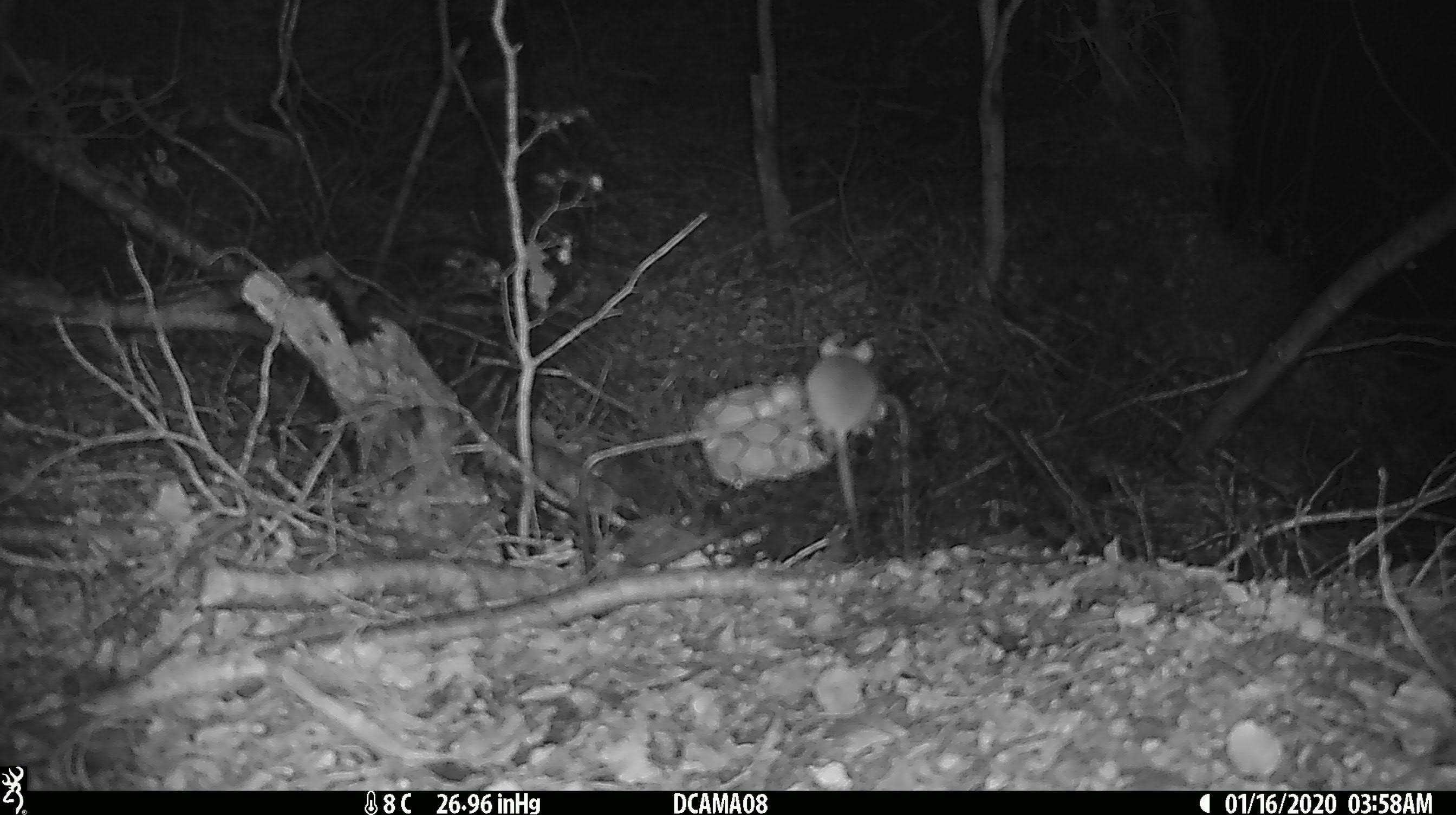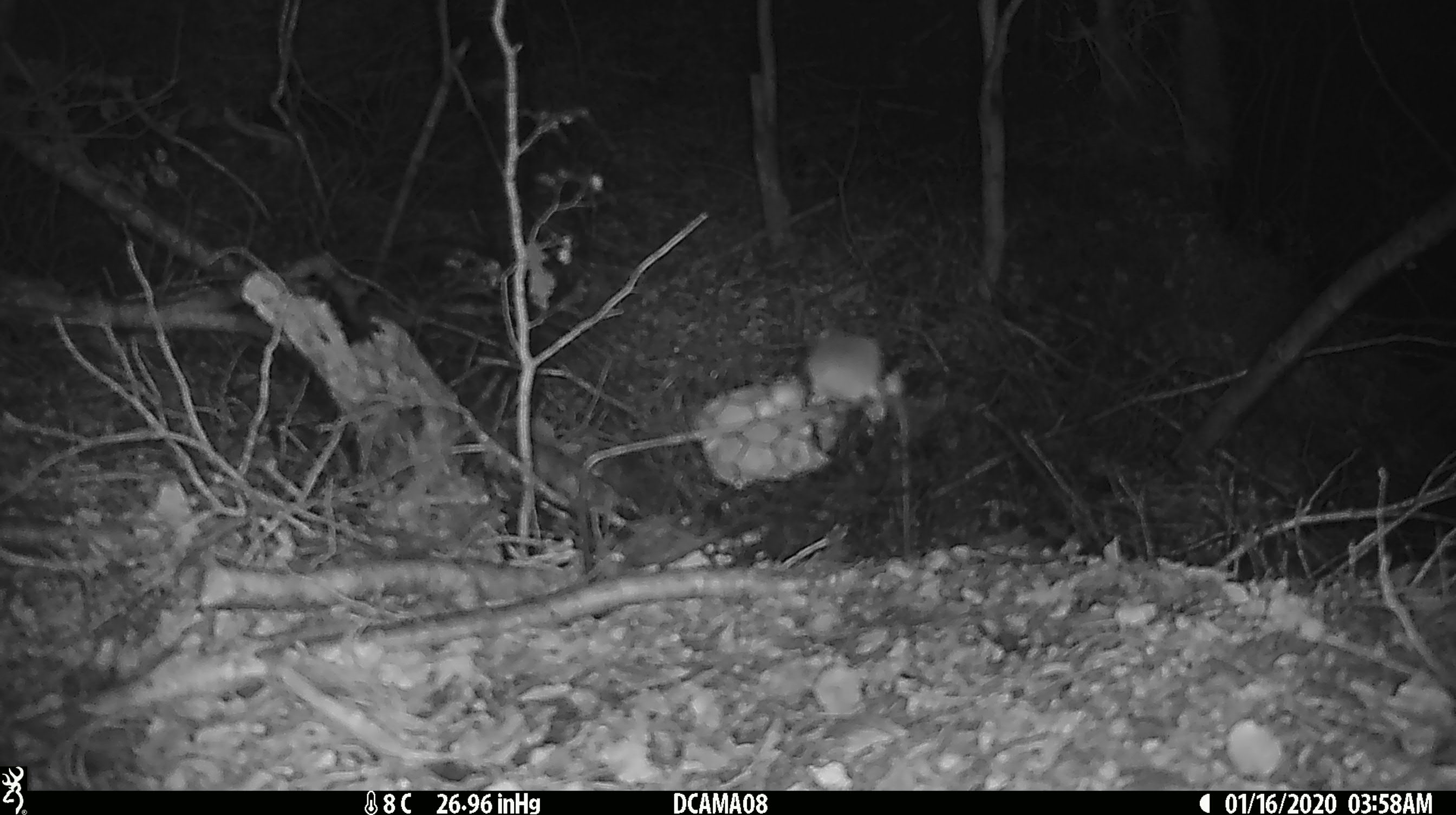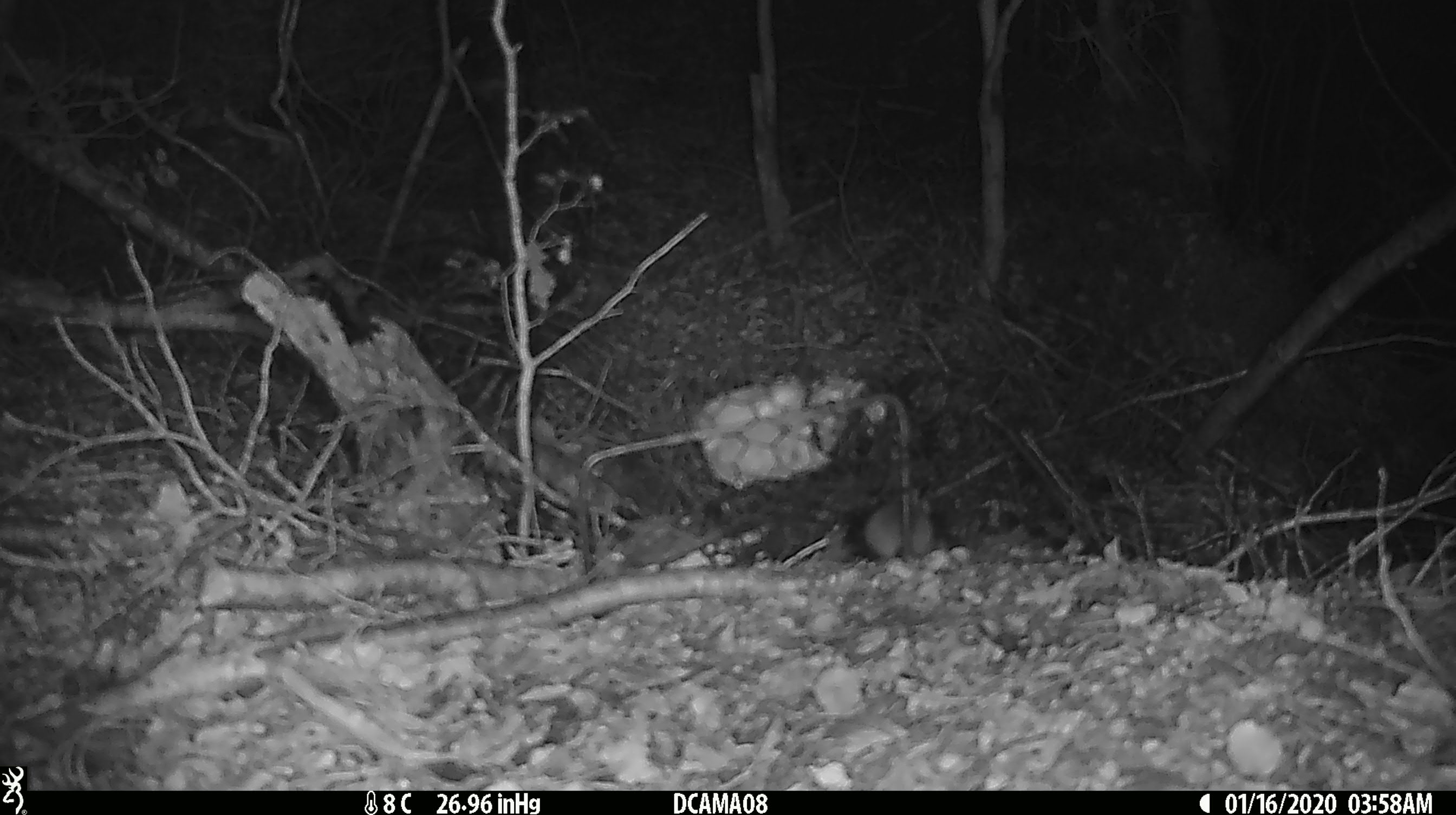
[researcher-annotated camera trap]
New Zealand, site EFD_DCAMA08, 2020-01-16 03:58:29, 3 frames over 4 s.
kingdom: Animalia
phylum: Chordata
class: Mammalia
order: Rodentia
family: Muridae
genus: Mus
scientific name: Mus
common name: mouse